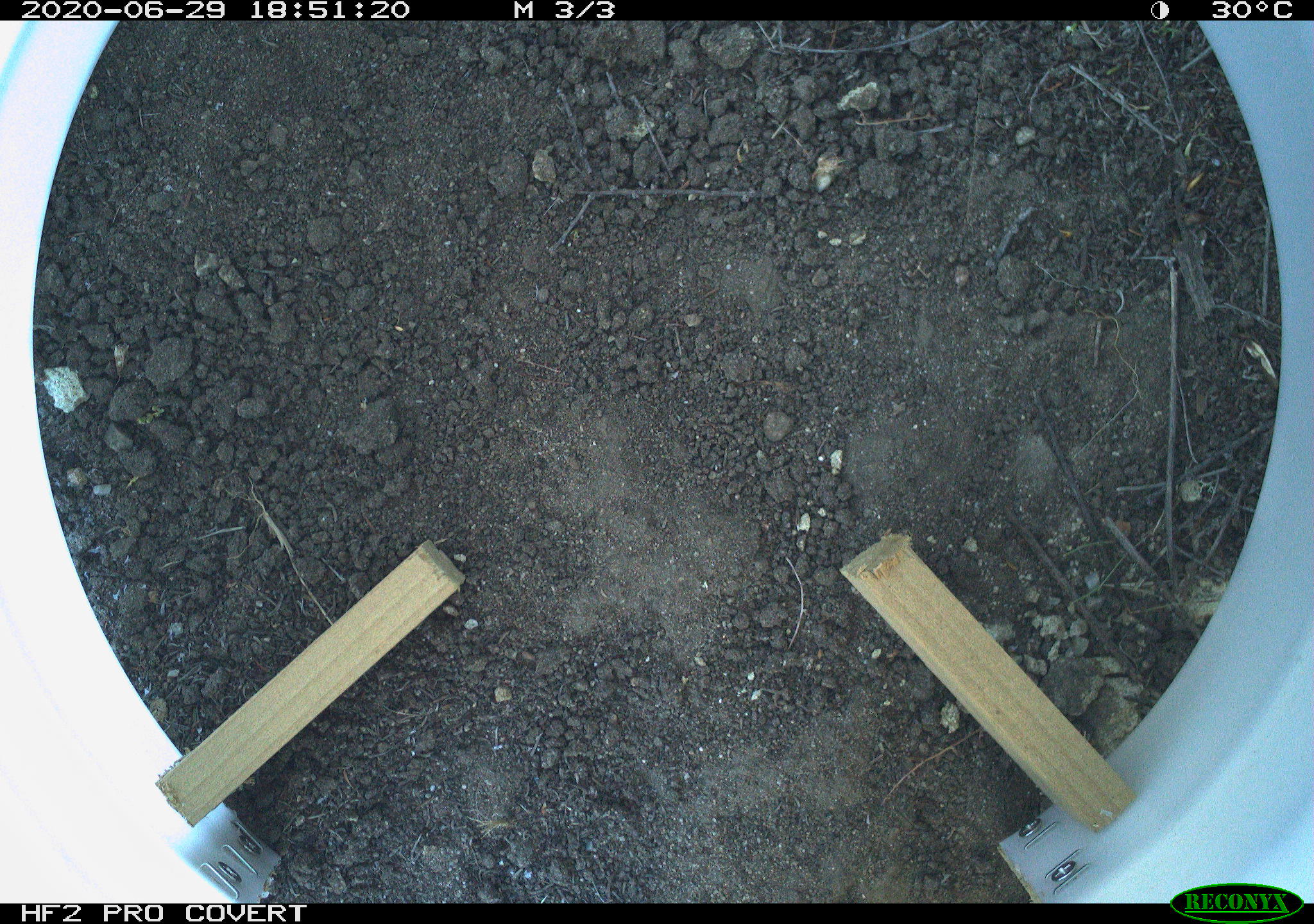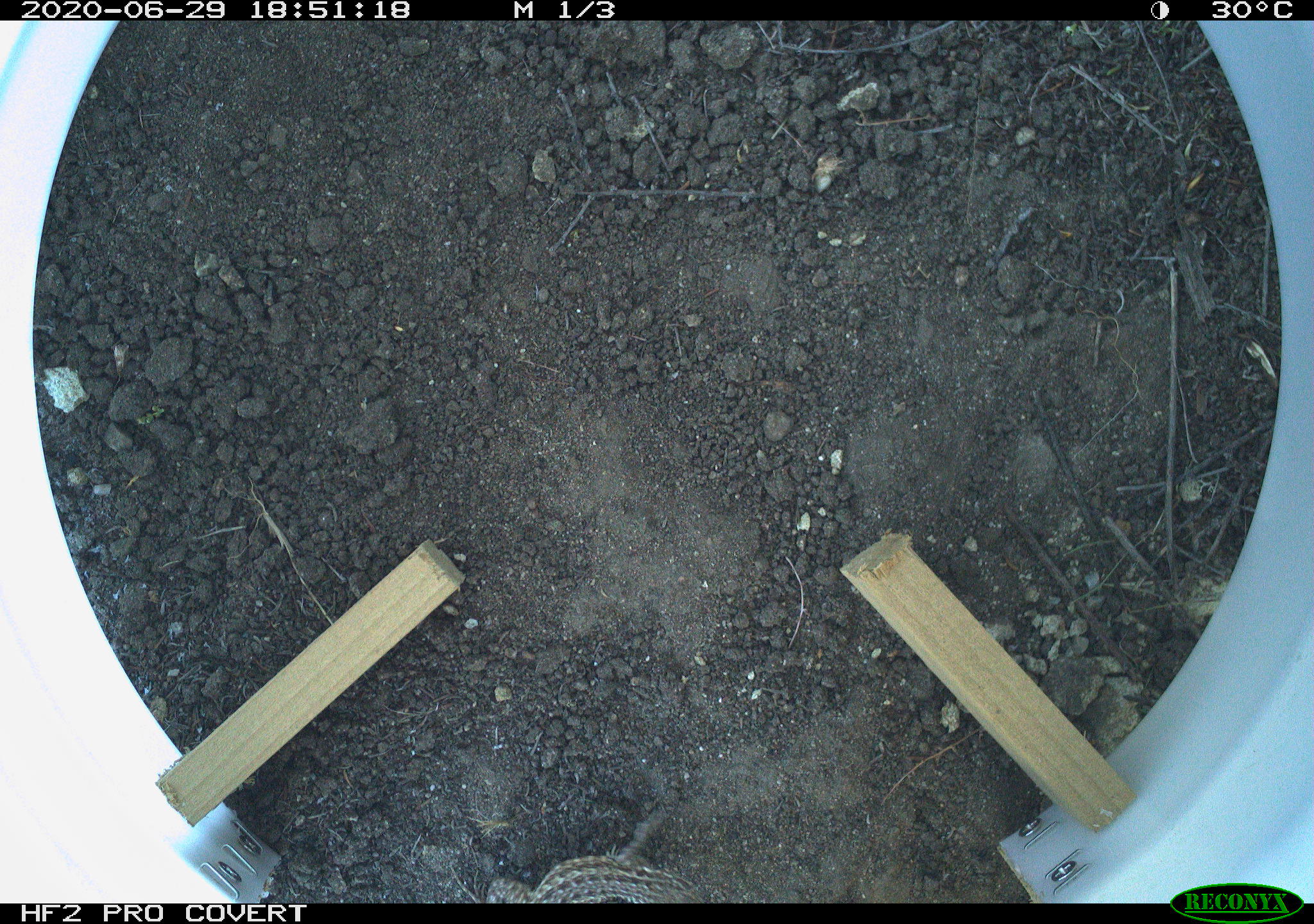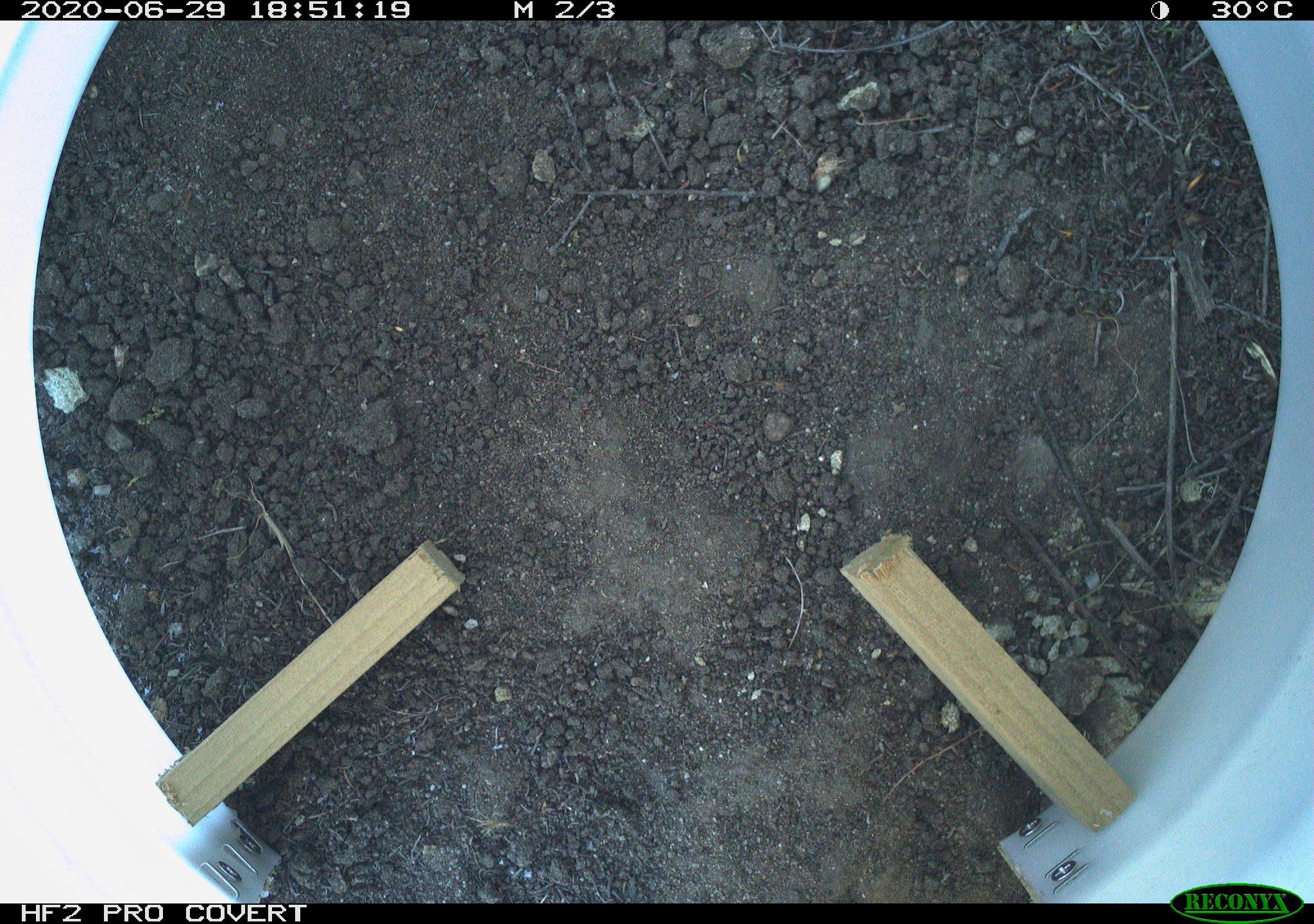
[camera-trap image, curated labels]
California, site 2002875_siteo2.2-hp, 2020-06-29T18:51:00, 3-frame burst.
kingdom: Animalia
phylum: Chordata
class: Reptilia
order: Squamata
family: Phrynosomatidae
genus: Sceloporus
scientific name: Sceloporus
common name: spiny lizards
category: sceloporus species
Sceloporus species (spiny lizards) (Sceloporus).